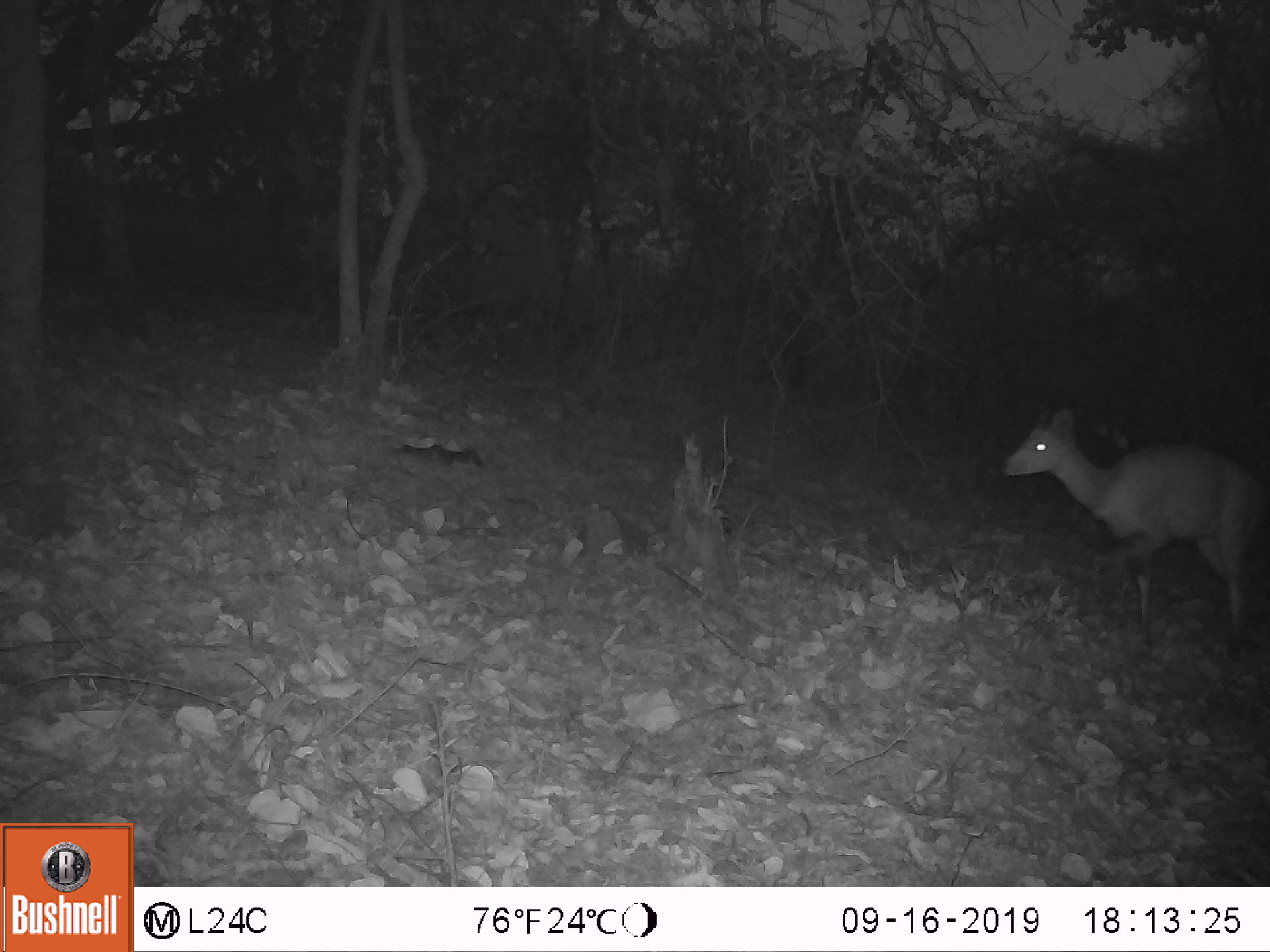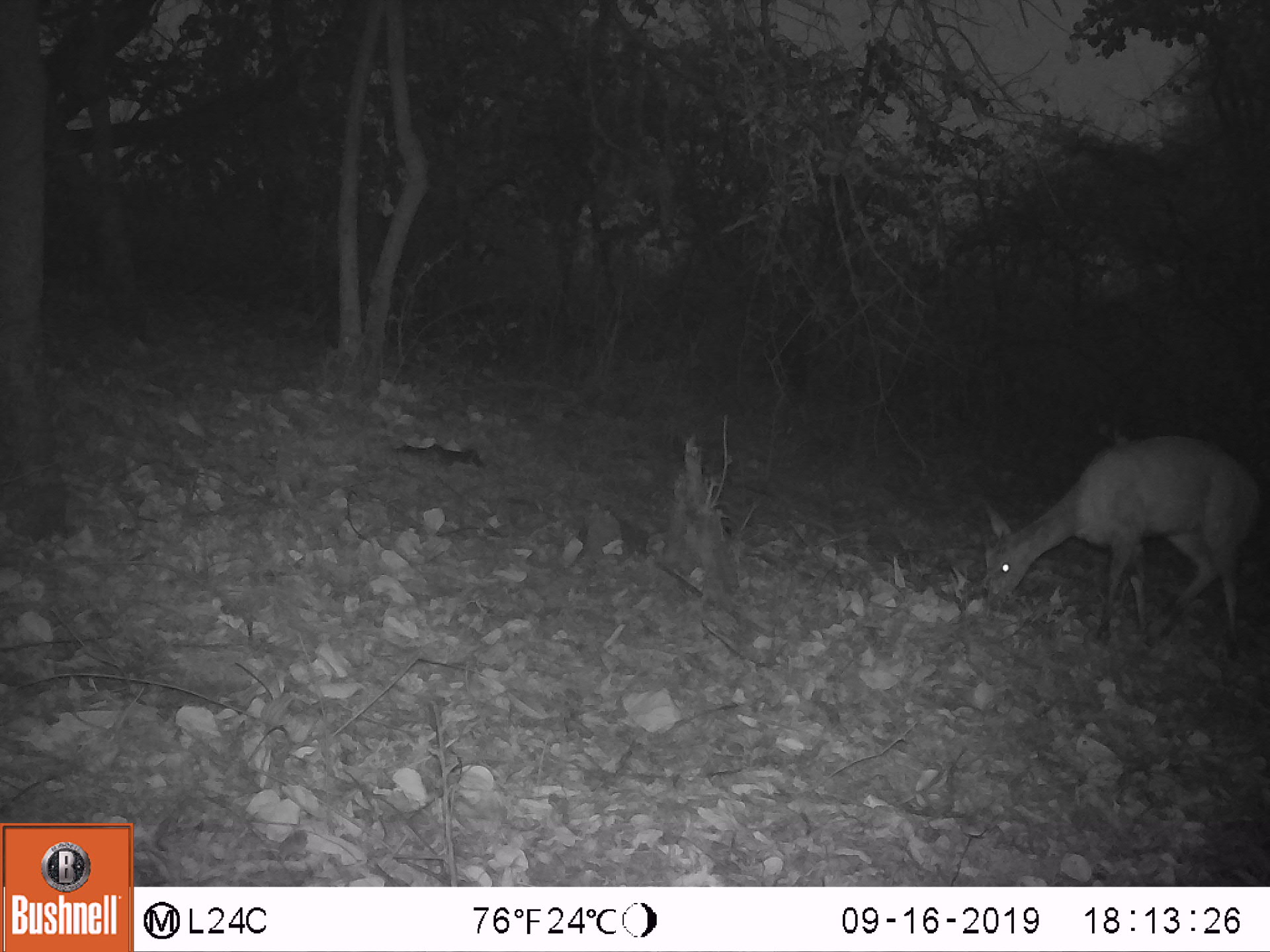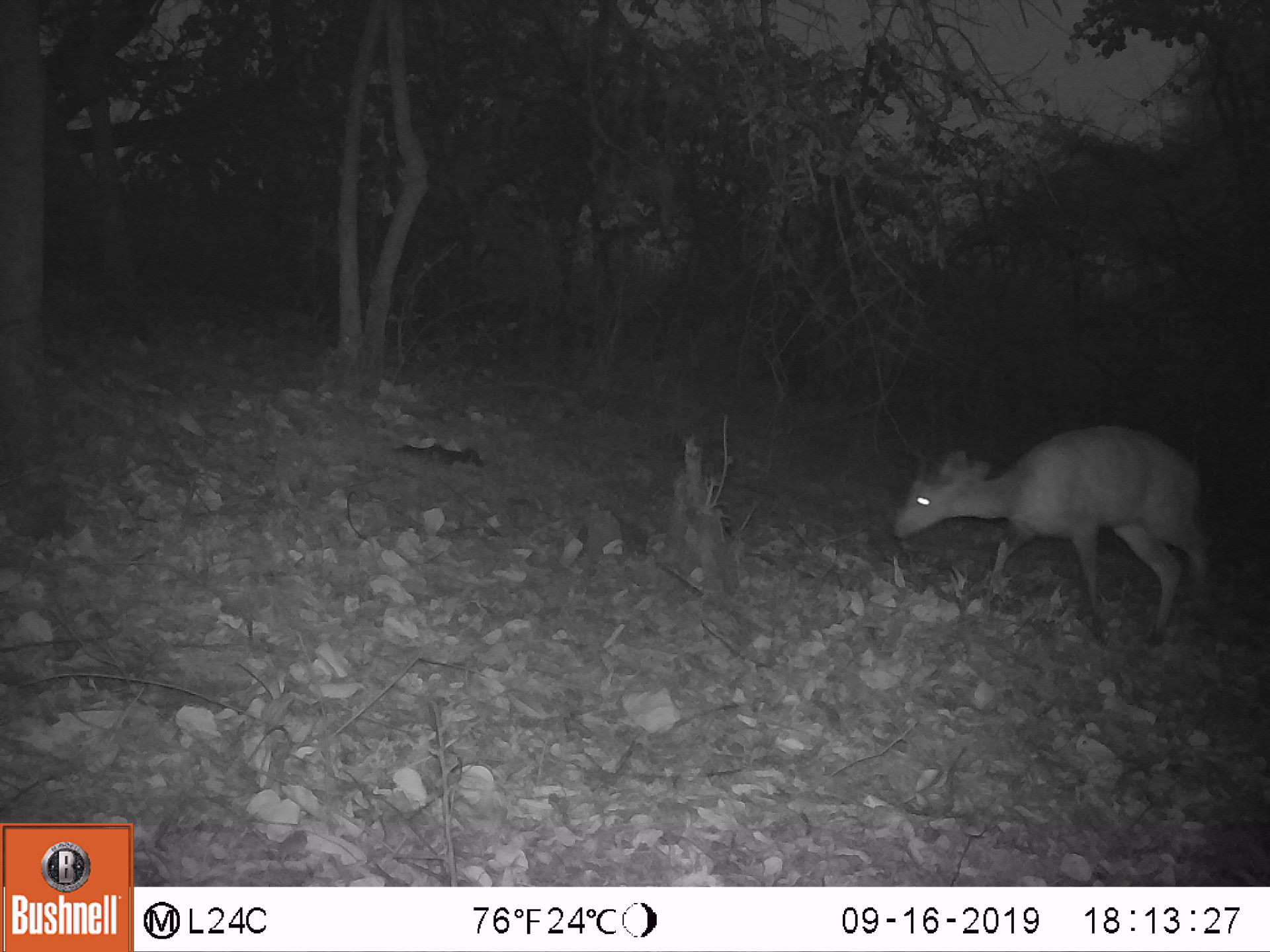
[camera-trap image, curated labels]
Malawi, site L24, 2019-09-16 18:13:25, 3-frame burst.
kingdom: Animalia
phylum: Chordata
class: Mammalia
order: Artiodactyla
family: Bovidae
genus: Tragelaphus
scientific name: Tragelaphus sylvaticus sylvaticus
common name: cape bushbuck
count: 1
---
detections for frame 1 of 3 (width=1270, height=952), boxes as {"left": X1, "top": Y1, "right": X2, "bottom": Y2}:
cape bushbuck: {"left": 1003, "top": 396, "right": 1264, "bottom": 658}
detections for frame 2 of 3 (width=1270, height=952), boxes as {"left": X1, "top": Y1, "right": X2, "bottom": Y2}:
cape bushbuck: {"left": 973, "top": 419, "right": 1263, "bottom": 642}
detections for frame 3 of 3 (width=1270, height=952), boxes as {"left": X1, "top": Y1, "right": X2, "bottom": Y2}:
cape bushbuck: {"left": 890, "top": 429, "right": 1218, "bottom": 649}